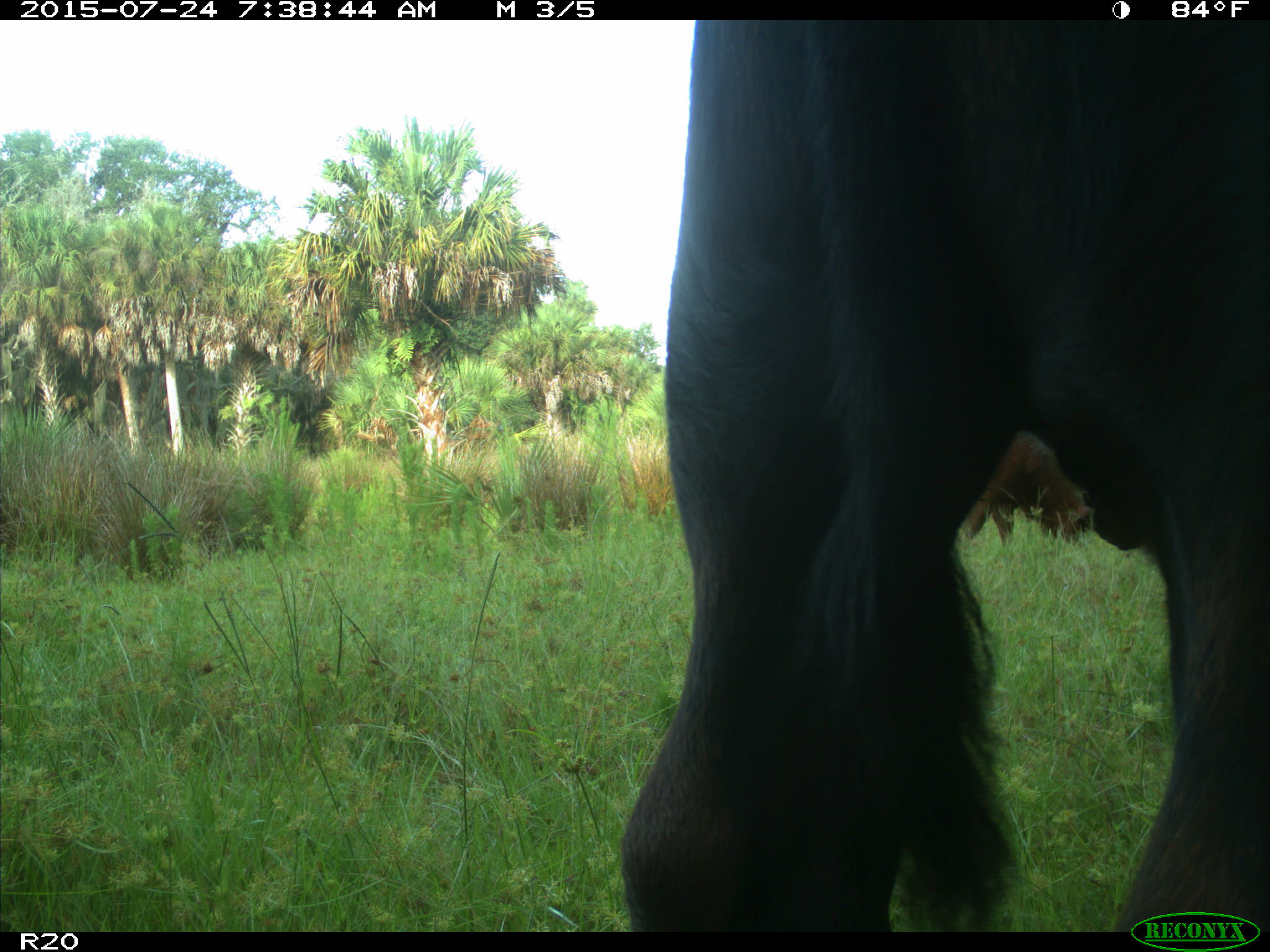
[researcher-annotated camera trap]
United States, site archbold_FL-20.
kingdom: Animalia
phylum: Chordata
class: Mammalia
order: Artiodactyla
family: Bovidae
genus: Bos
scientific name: Bos taurus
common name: domestic cow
Bos taurus (domestic cow).